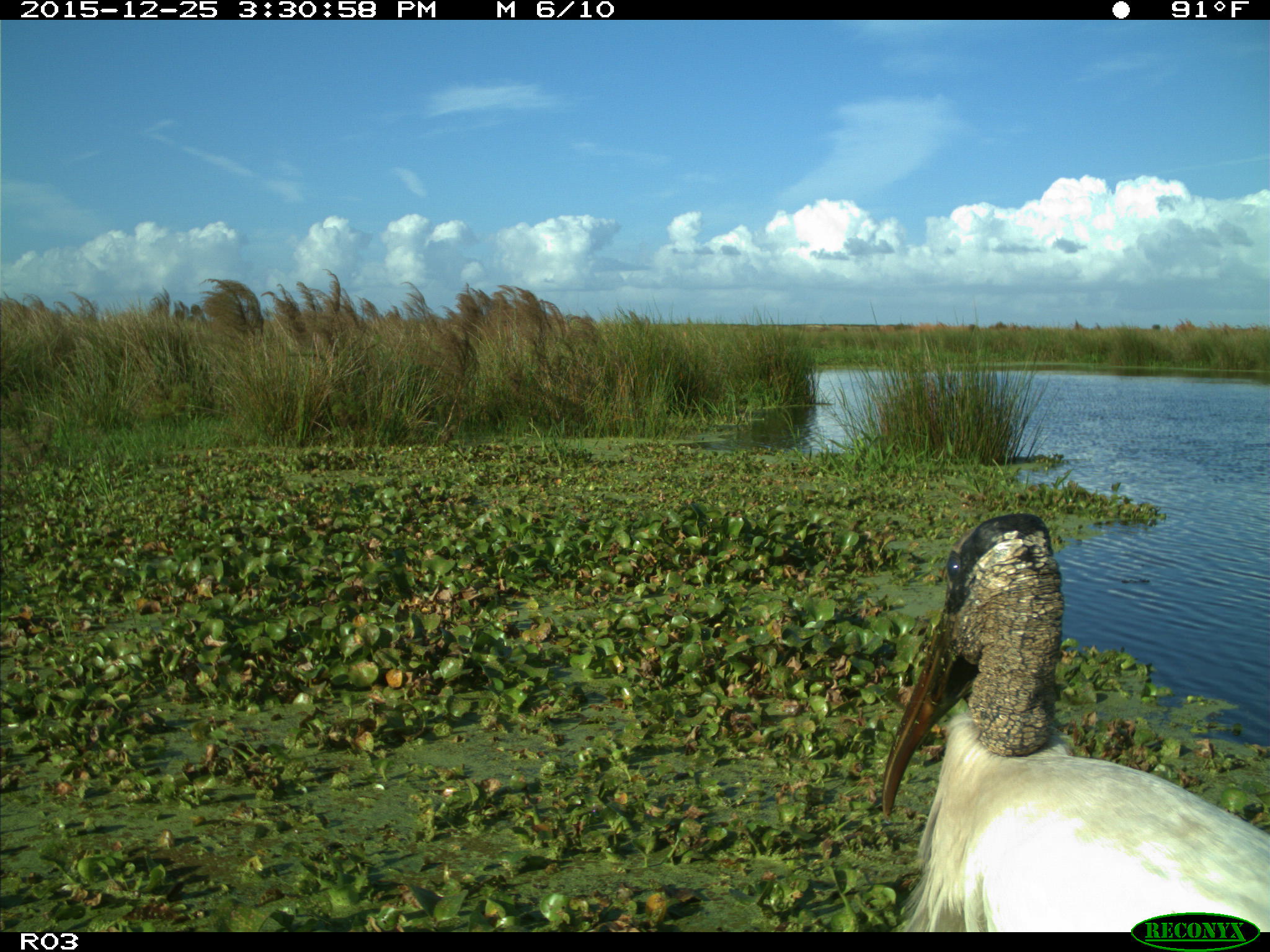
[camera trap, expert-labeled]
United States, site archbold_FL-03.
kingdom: Animalia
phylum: Chordata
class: Aves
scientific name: Aves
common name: birds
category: unidentified bird